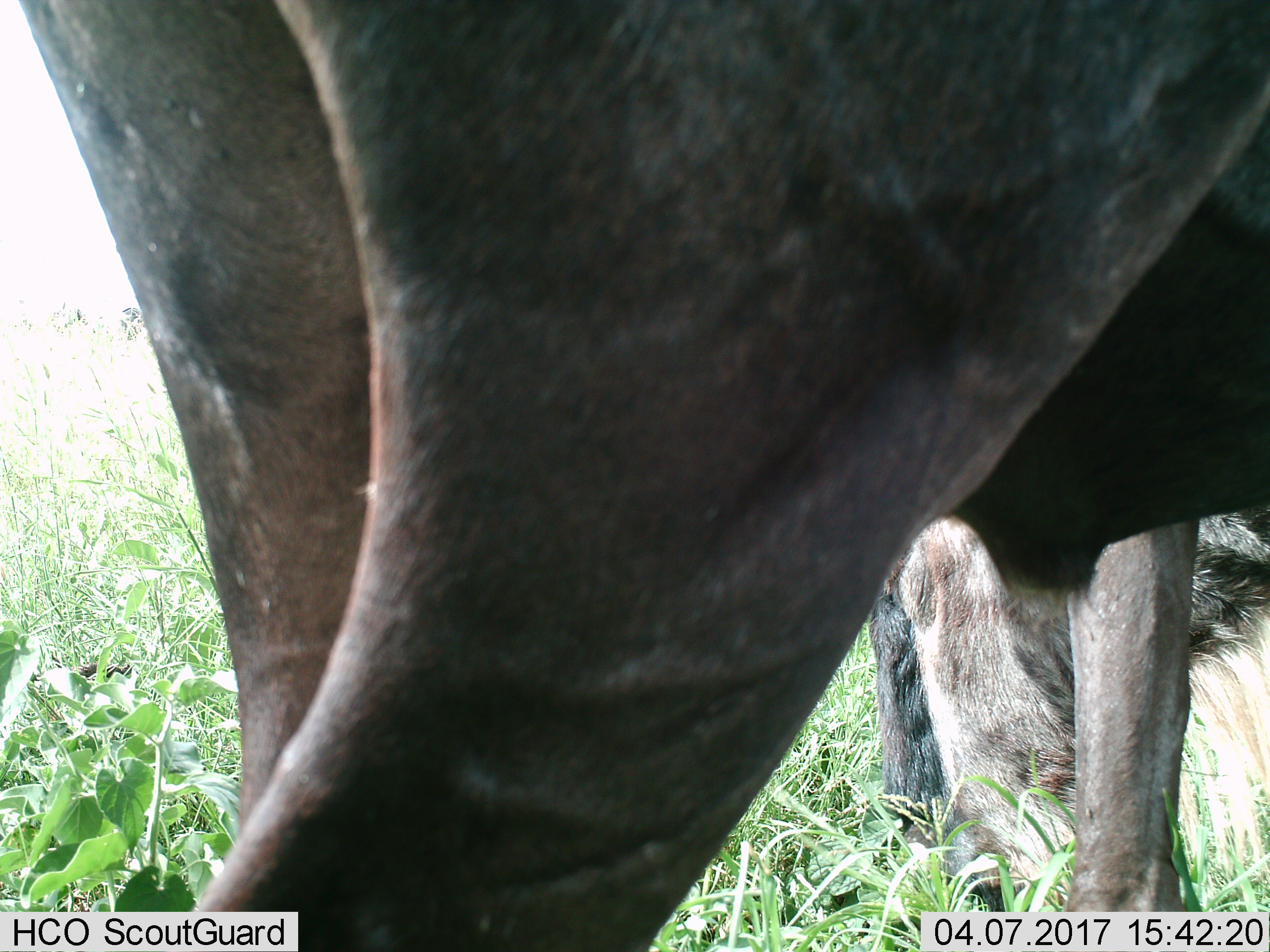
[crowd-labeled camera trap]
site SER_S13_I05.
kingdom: Animalia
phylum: Chordata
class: Mammalia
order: Artiodactyla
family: Bovidae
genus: Connochaetes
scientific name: Connochaetes taurinus taurinus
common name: blue wildebeest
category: wildebeestblue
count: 3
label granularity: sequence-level